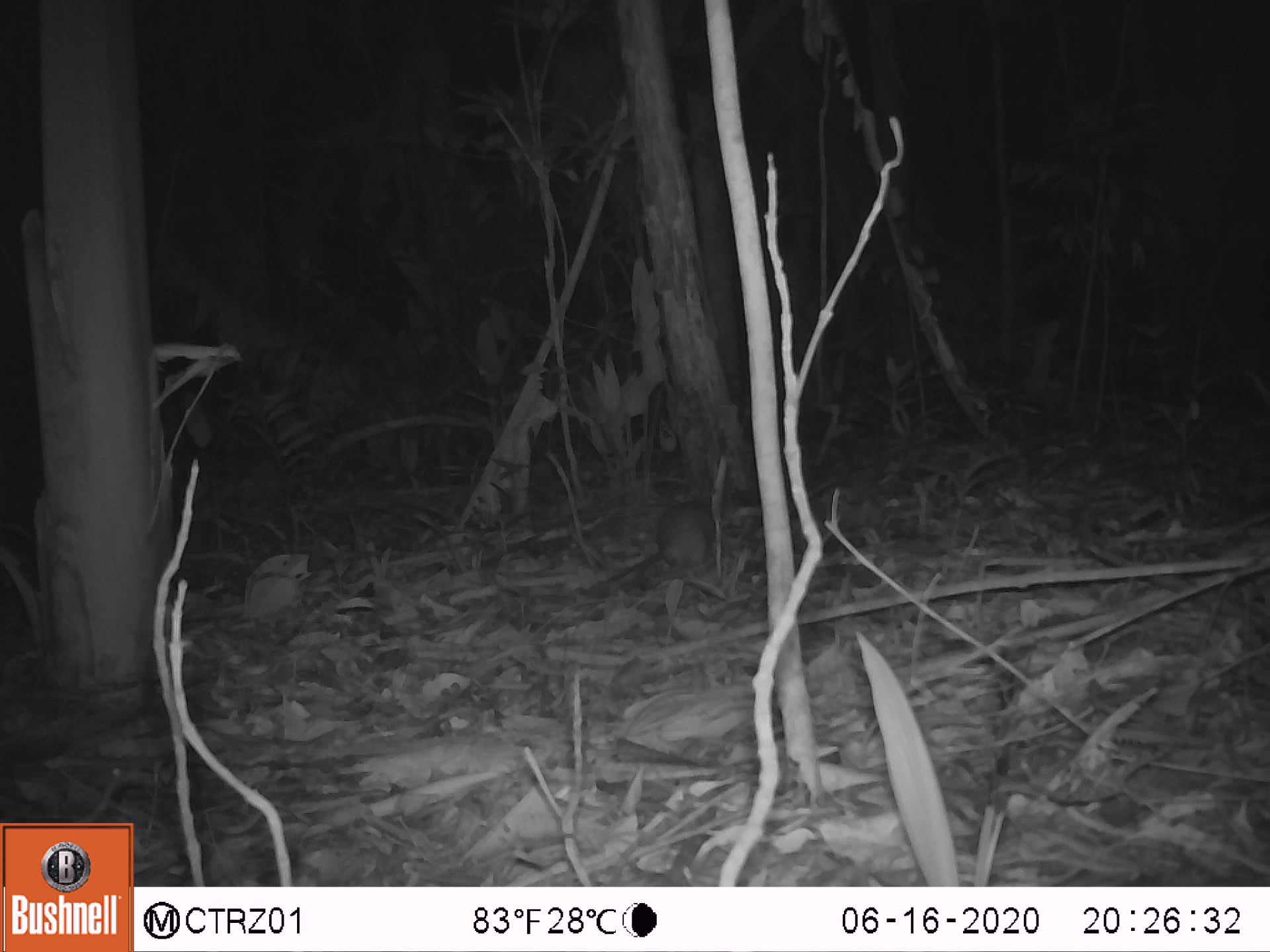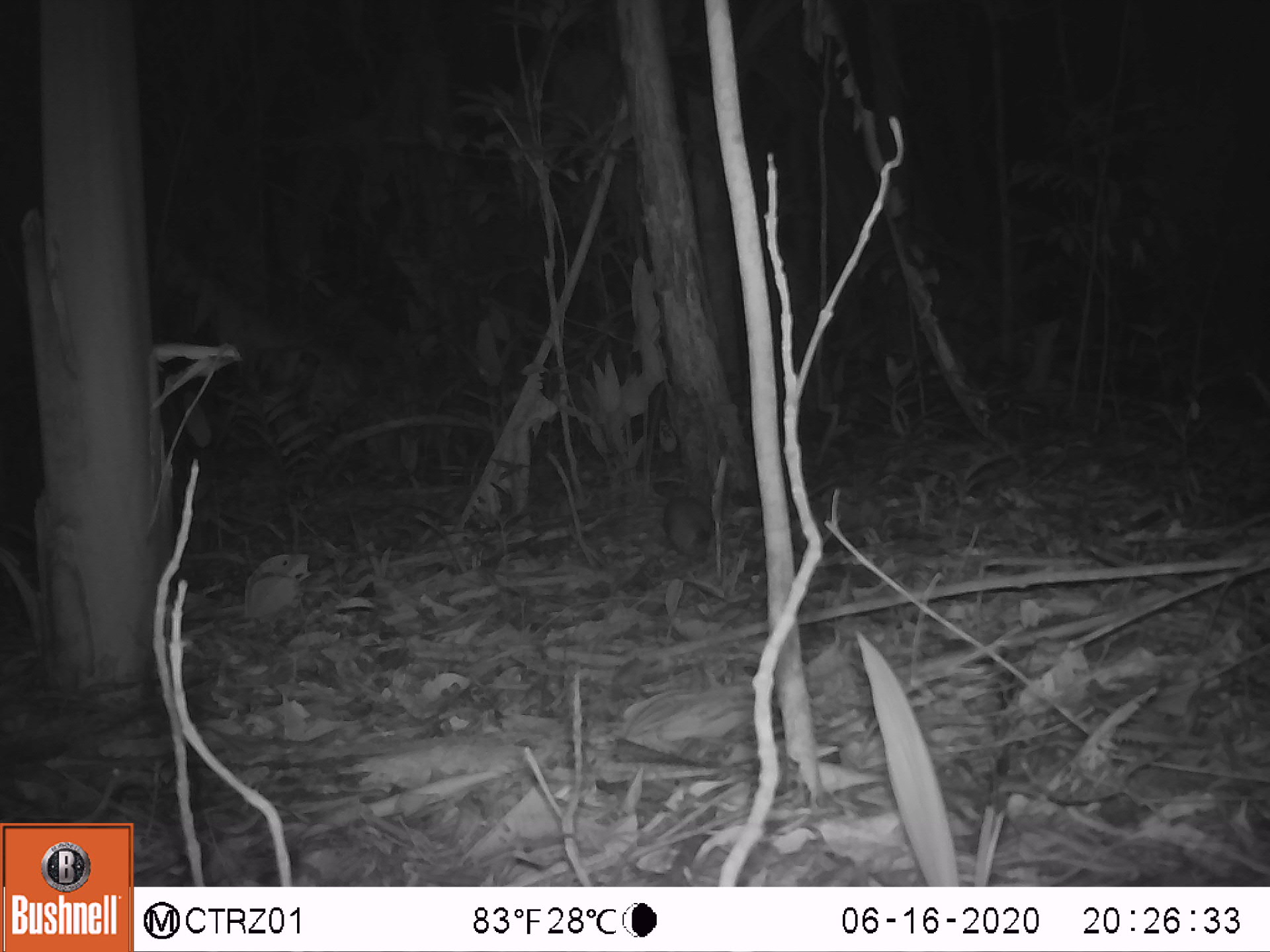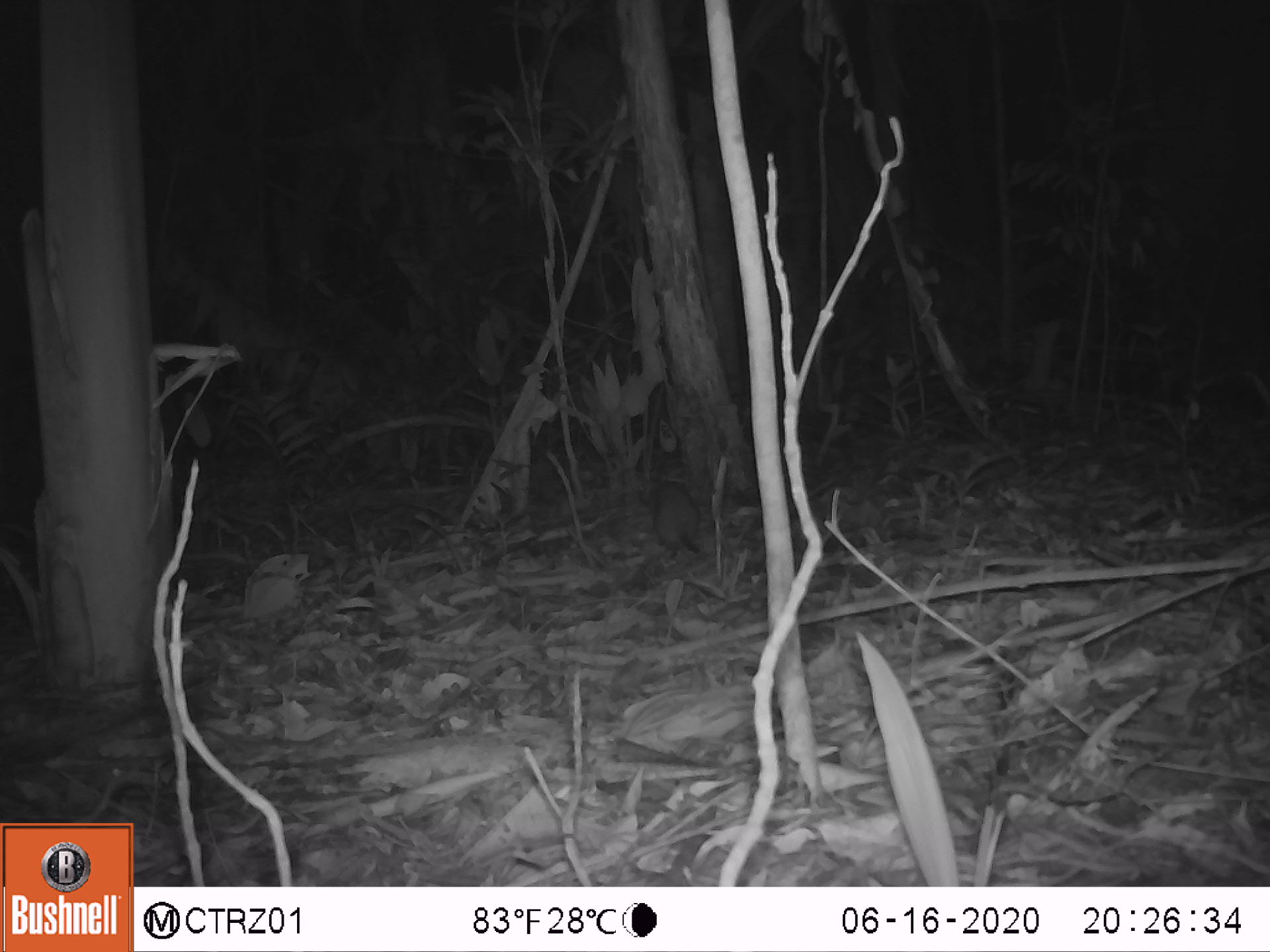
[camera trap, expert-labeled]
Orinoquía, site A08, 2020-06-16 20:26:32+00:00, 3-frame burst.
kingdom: Animalia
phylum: Chordata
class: Mammalia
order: Rodentia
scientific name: Rodentia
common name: rodent